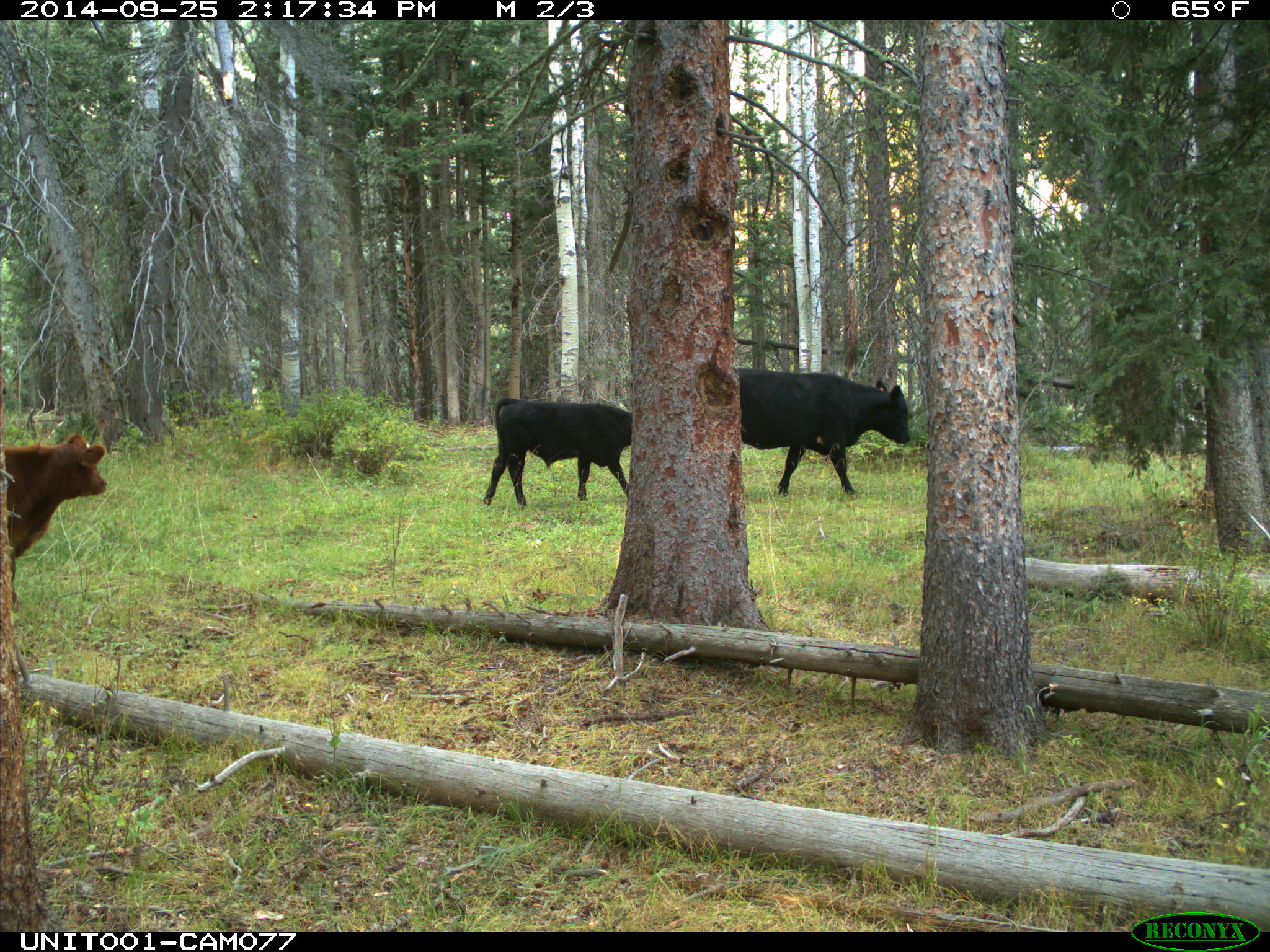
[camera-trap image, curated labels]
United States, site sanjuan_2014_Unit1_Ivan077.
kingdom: Animalia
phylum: Chordata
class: Mammalia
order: Artiodactyla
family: Bovidae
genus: Bos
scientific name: Bos taurus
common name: domestic cow